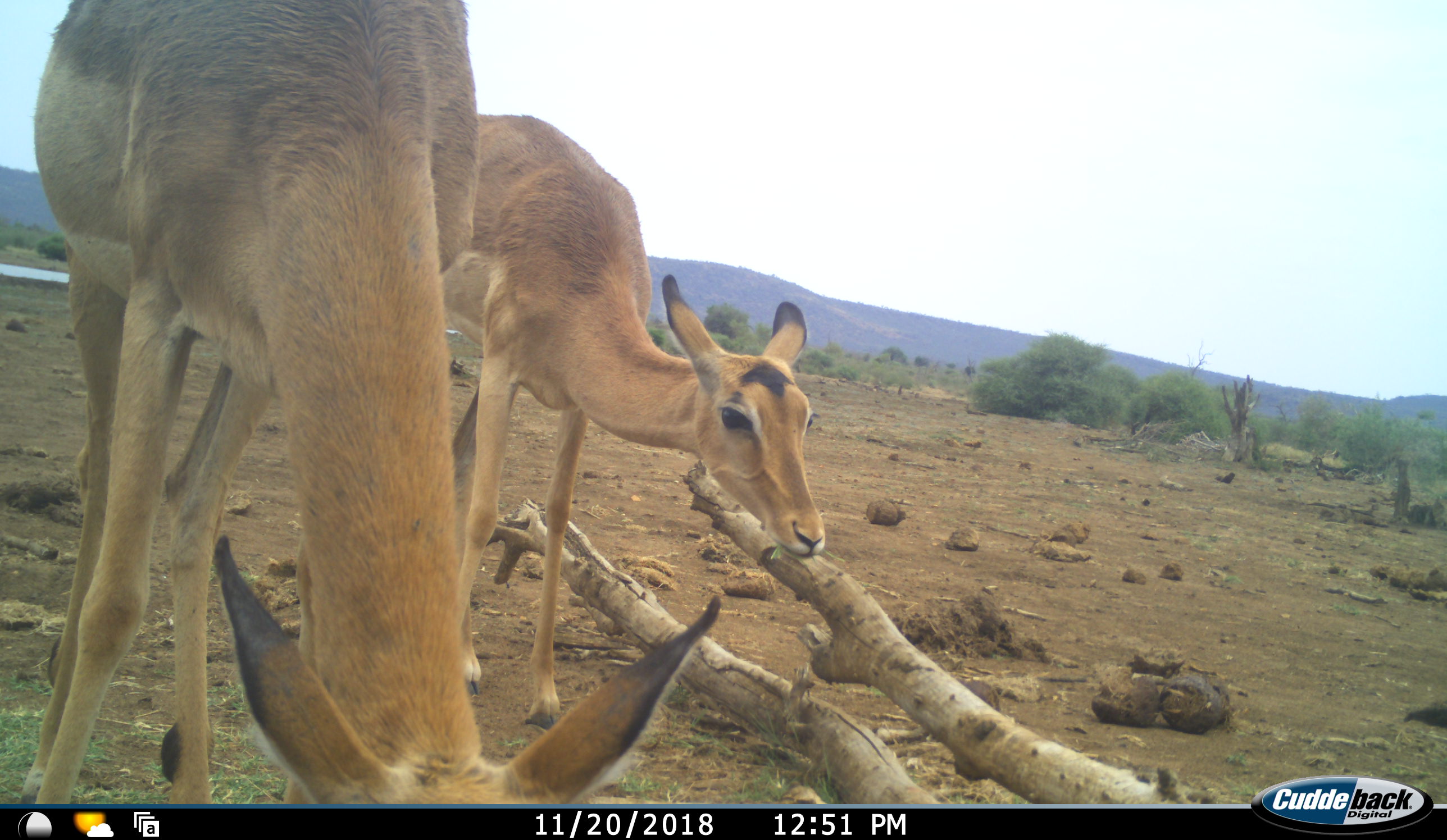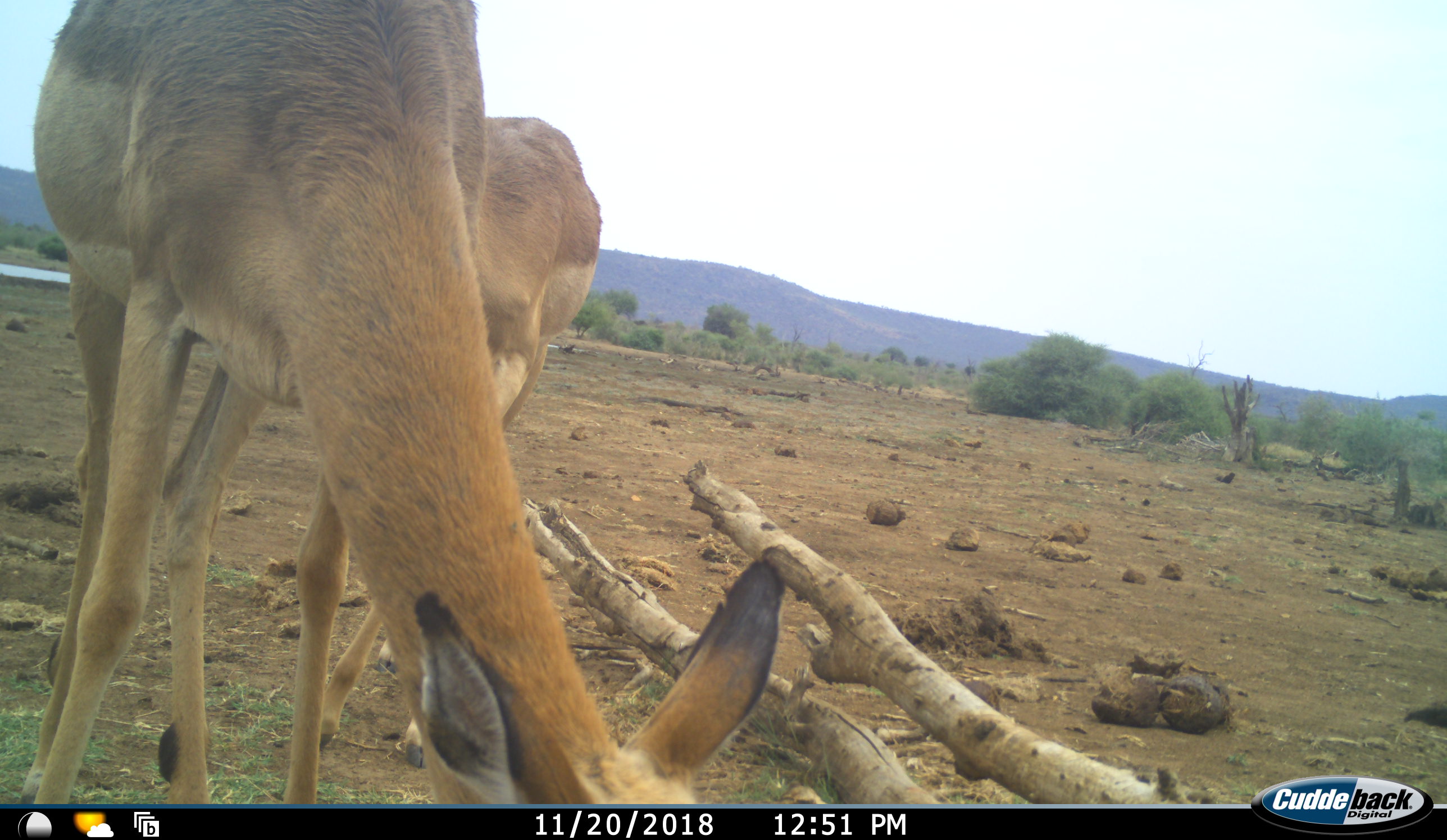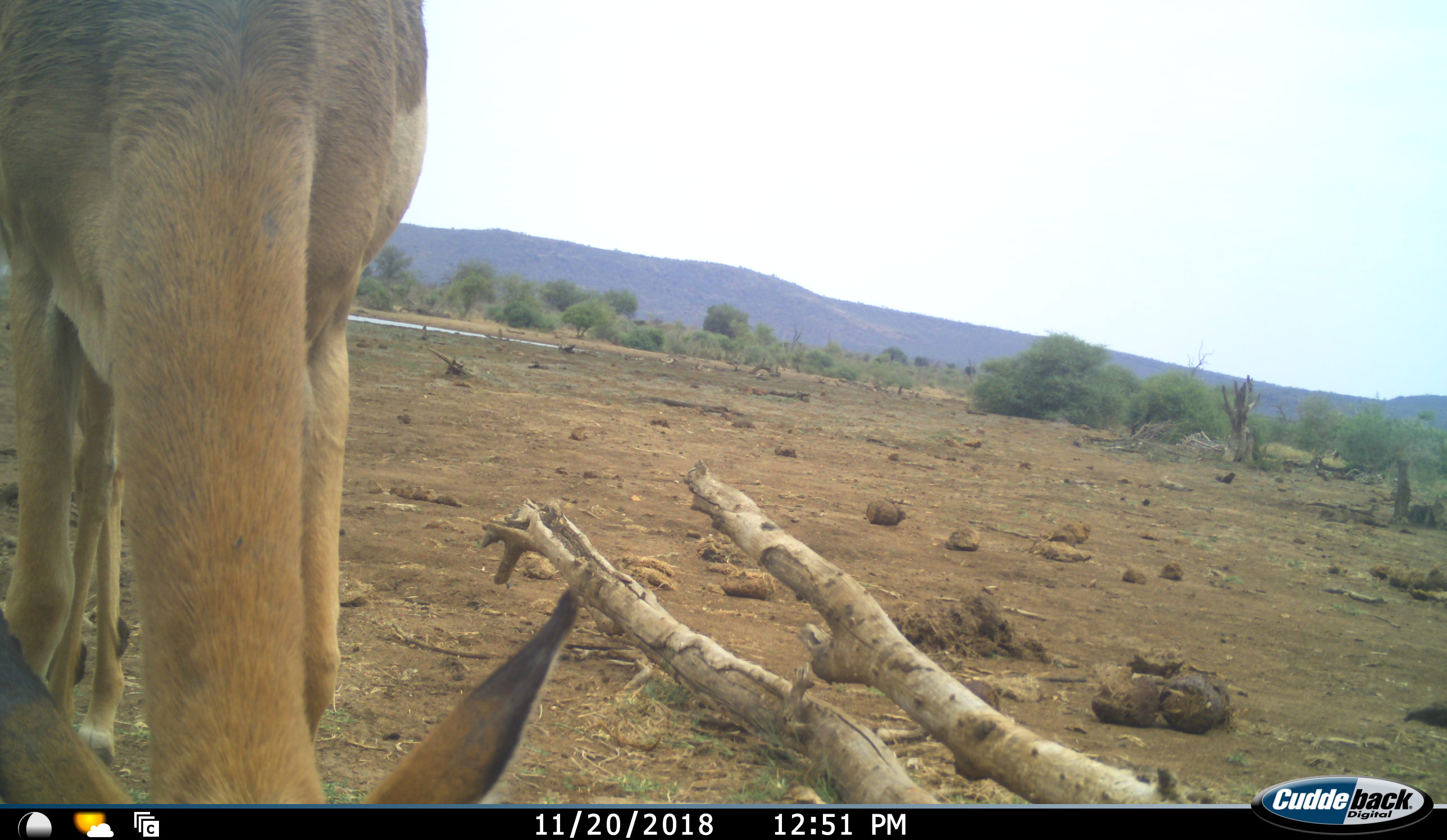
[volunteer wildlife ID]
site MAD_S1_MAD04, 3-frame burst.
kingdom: Animalia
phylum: Chordata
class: Mammalia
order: Artiodactyla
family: Bovidae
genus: Aepyceros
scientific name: Aepyceros melampus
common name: impala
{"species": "impala (Aepyceros melampus)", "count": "2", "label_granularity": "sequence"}